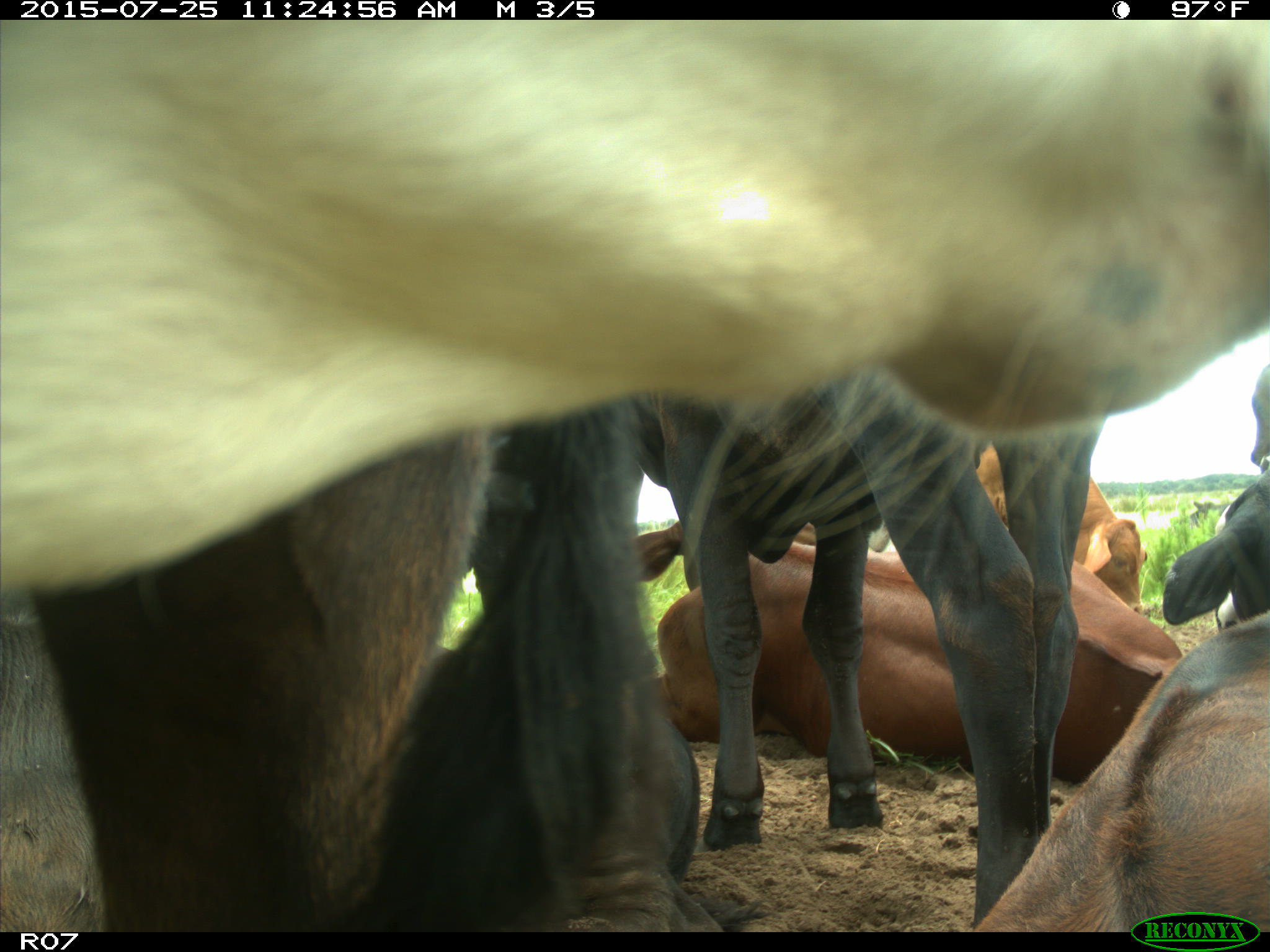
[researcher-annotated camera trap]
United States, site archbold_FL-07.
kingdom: Animalia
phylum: Chordata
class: Mammalia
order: Artiodactyla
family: Bovidae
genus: Bos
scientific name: Bos taurus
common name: domestic cow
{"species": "Bos taurus (domestic cow)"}